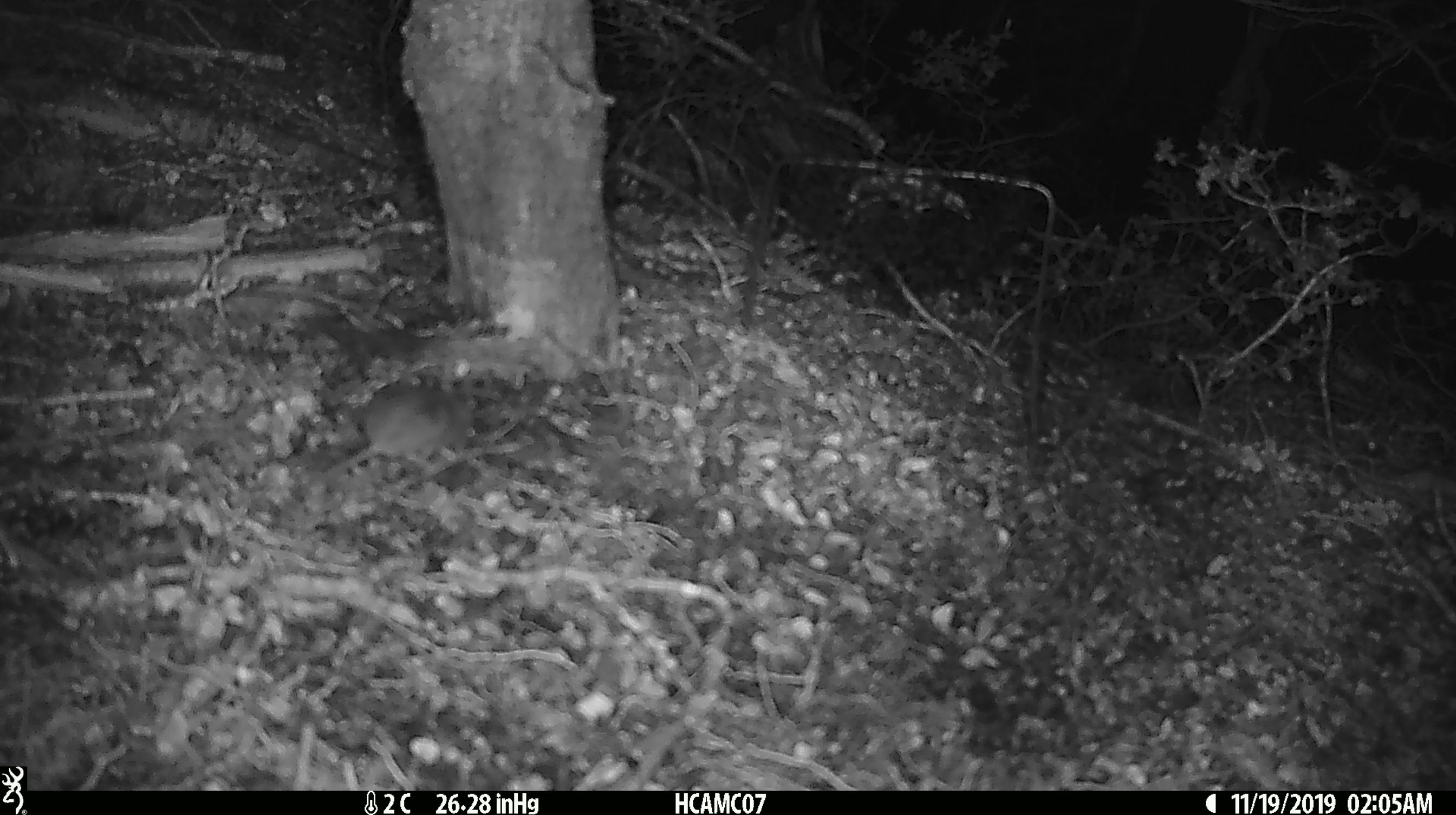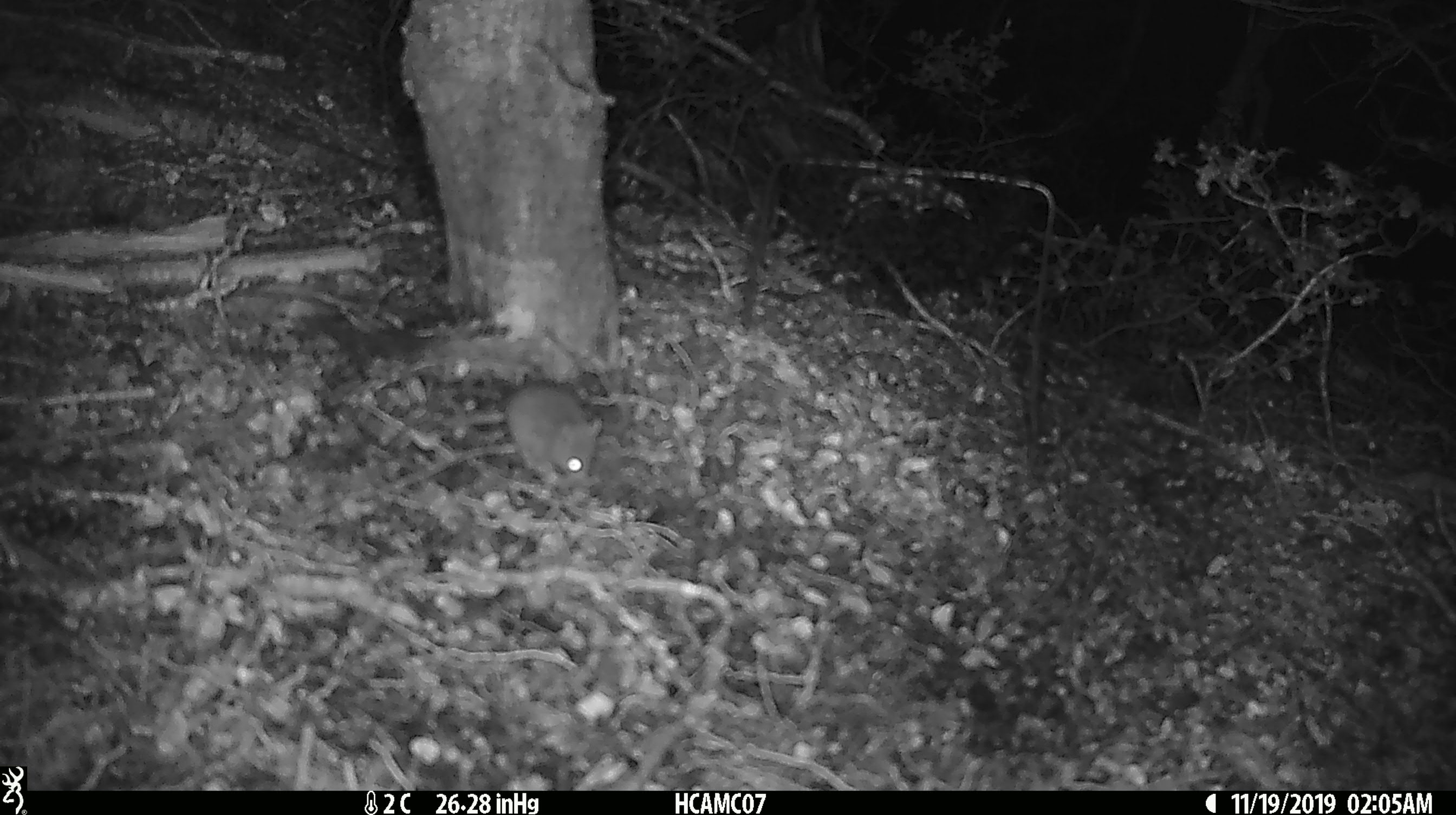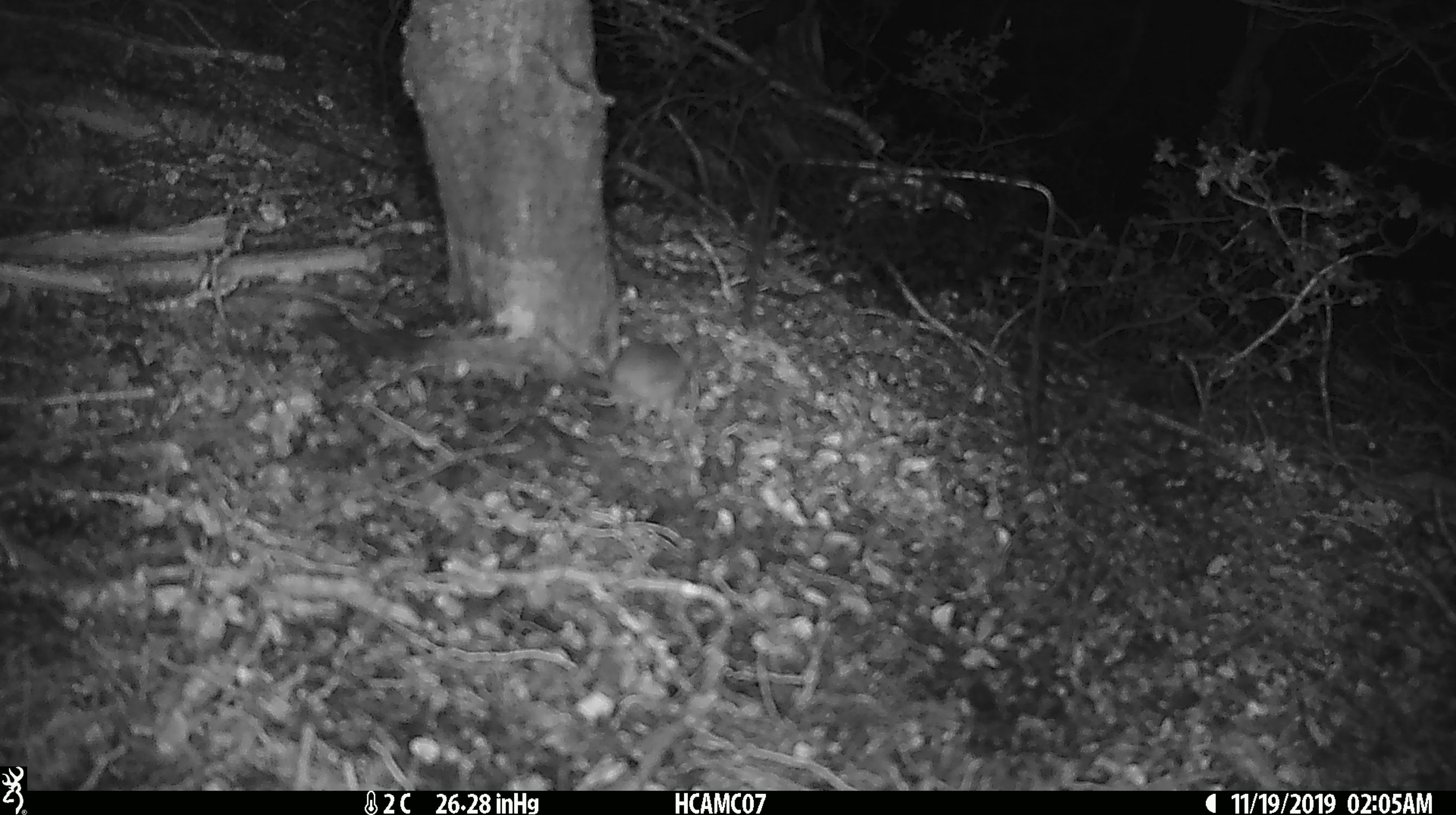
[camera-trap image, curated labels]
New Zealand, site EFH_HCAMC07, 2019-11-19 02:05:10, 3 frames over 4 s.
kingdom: Animalia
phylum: Chordata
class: Mammalia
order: Rodentia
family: Muridae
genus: Mus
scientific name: Mus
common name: mouse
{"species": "mouse (Mus)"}